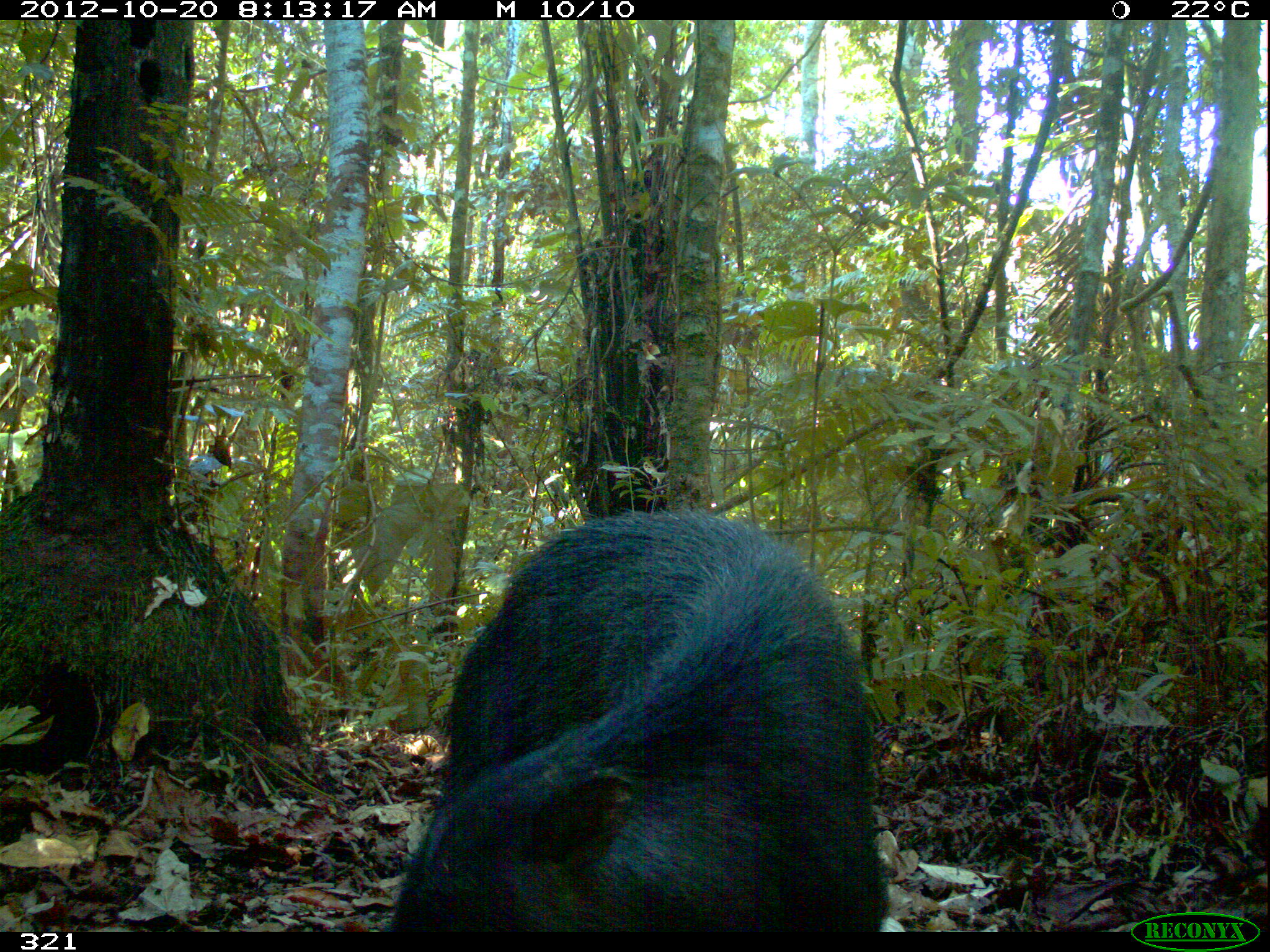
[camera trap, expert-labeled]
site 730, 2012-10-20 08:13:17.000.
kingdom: Animalia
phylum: Chordata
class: Mammalia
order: Artiodactyla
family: Tayassuidae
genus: Tayassu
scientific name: Tayassu pecari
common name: white-lipped peccary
Tayassu pecari (white-lipped peccary).